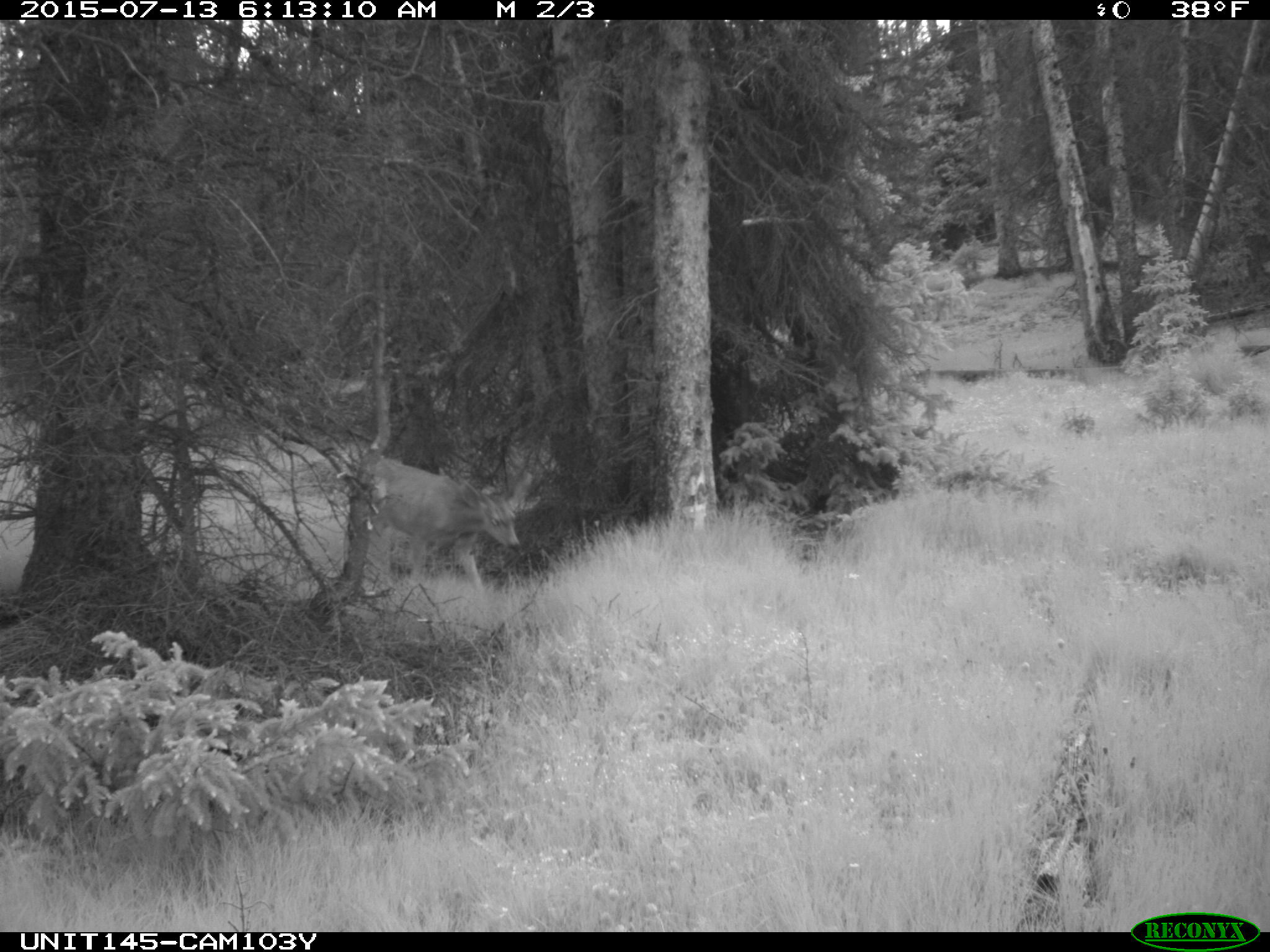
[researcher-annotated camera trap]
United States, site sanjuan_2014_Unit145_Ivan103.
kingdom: Animalia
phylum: Chordata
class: Mammalia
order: Artiodactyla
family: Cervidae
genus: Odocoileus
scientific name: Odocoileus hemionus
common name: mule deer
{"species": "Odocoileus hemionus (mule deer)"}